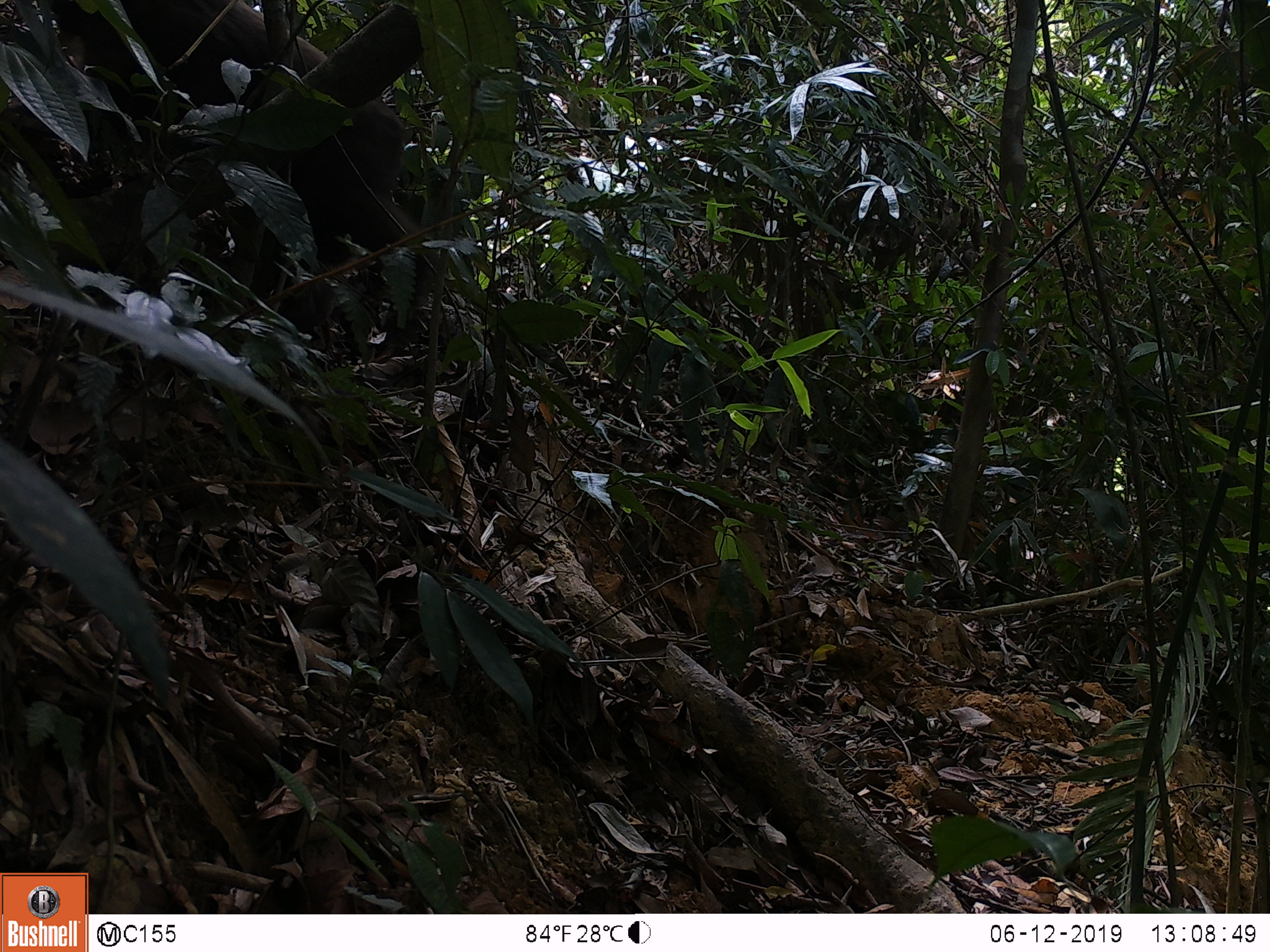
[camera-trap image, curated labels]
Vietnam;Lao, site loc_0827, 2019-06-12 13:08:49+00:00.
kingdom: Animalia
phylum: Chordata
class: Mammalia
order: Primates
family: Cercopithecidae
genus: Macaca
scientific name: Macaca arctoides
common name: stump-tailed macaque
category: stump tailed macaque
Stump tailed macaque (stump-tailed macaque) (Macaca arctoides). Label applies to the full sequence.